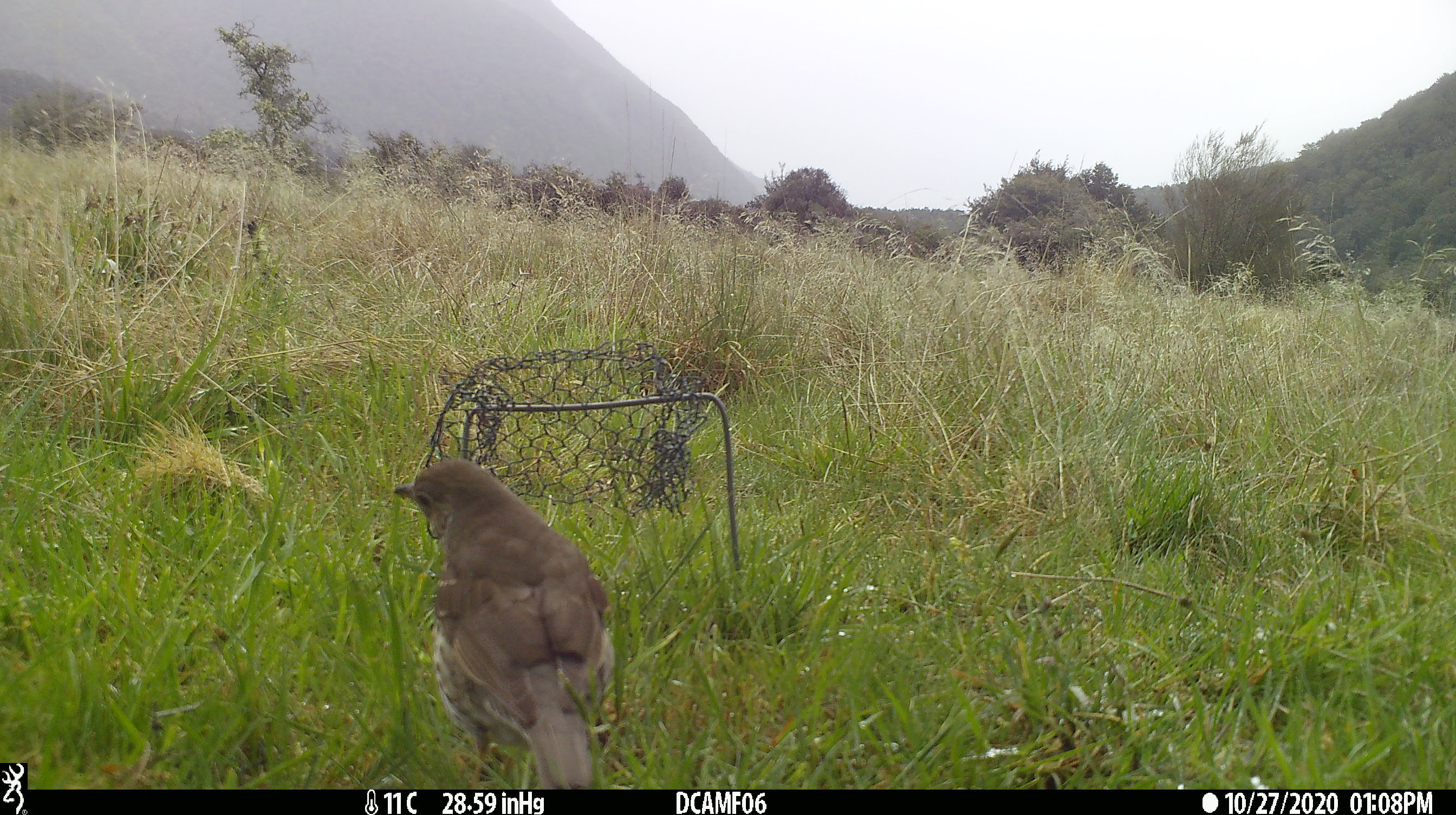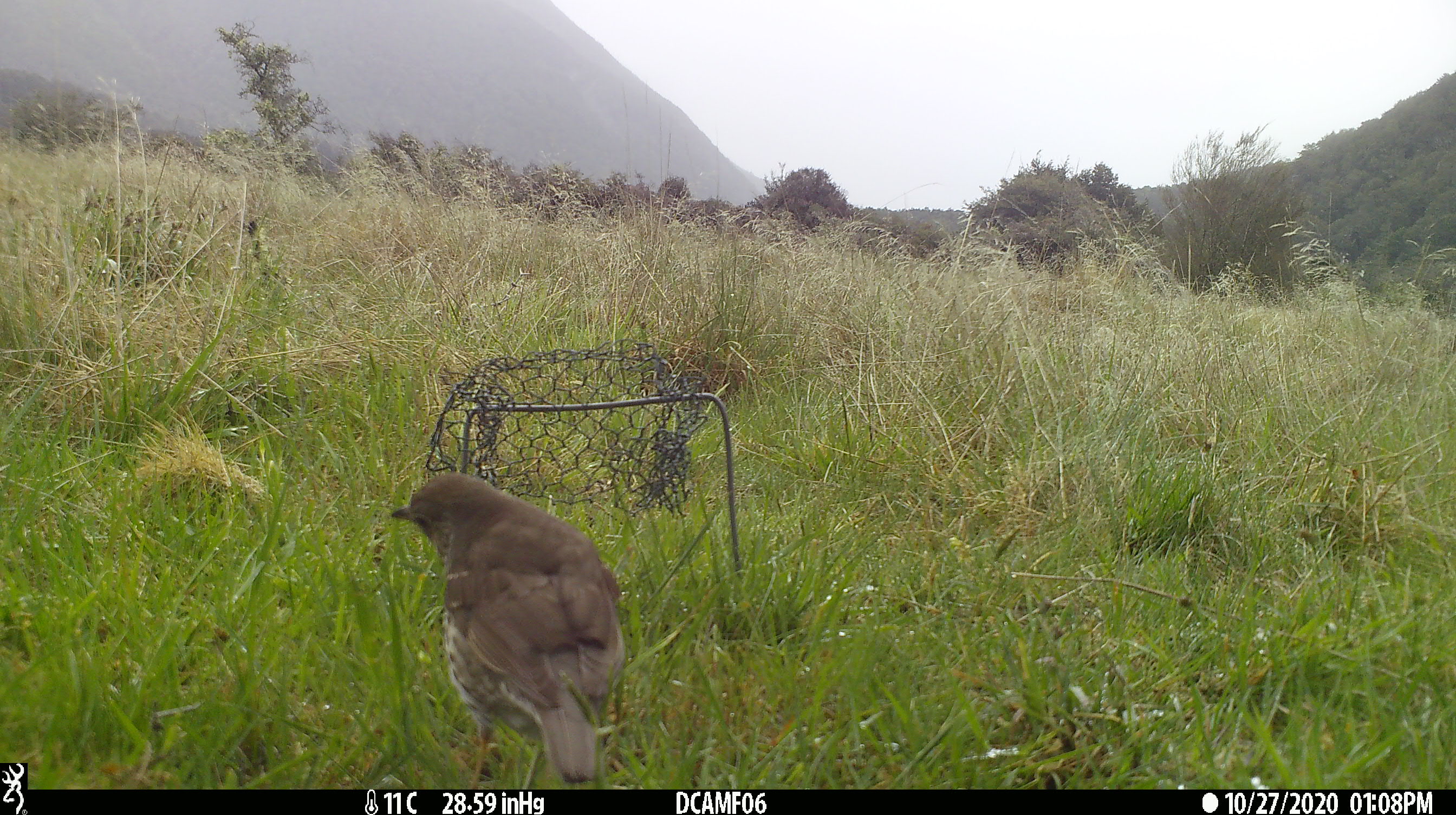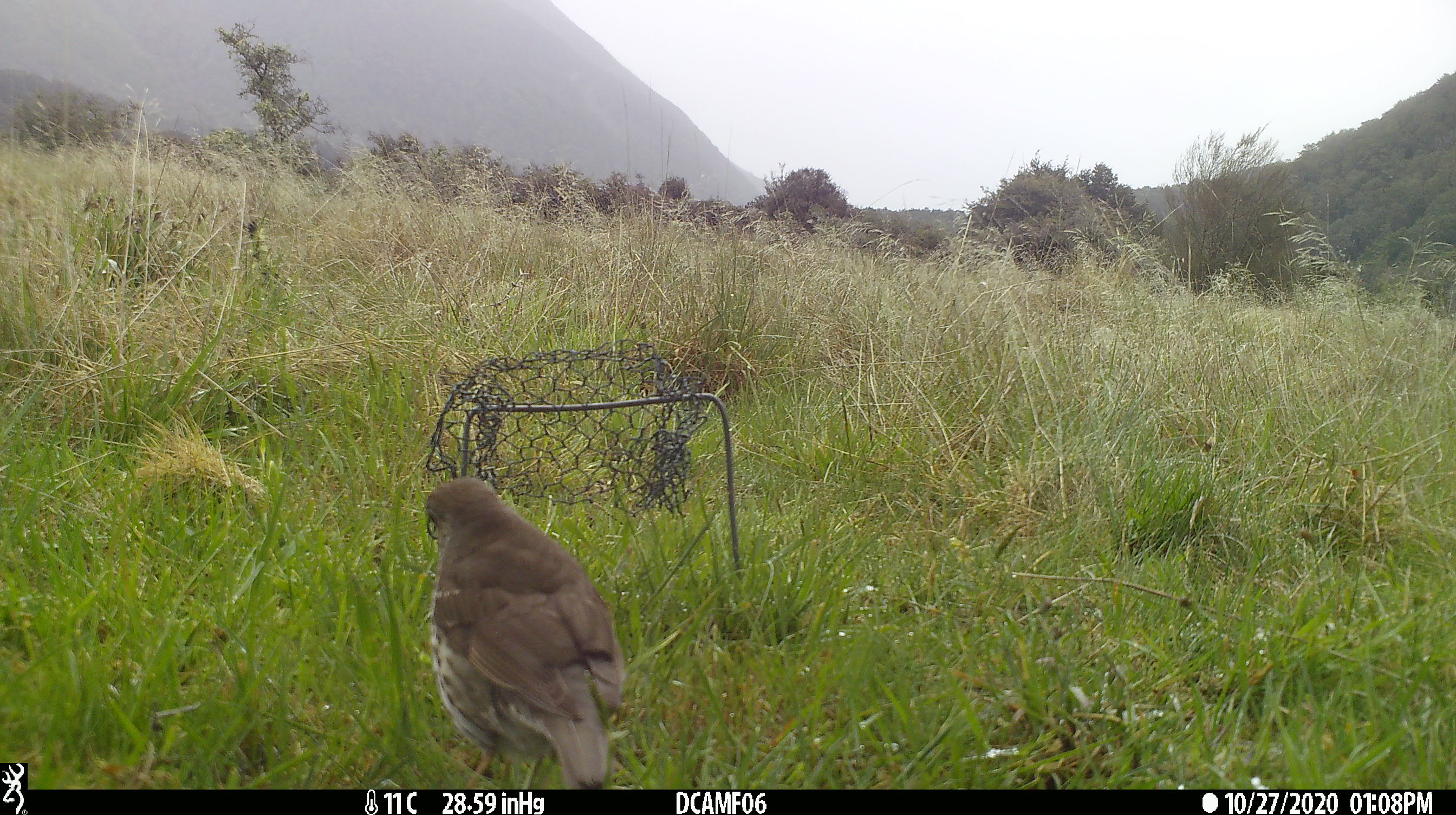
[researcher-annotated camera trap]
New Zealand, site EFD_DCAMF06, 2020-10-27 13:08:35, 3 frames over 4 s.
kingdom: Animalia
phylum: Chordata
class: Aves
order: Passeriformes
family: Turdidae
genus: Turdus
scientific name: Turdus philomelos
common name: song thrush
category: thrush